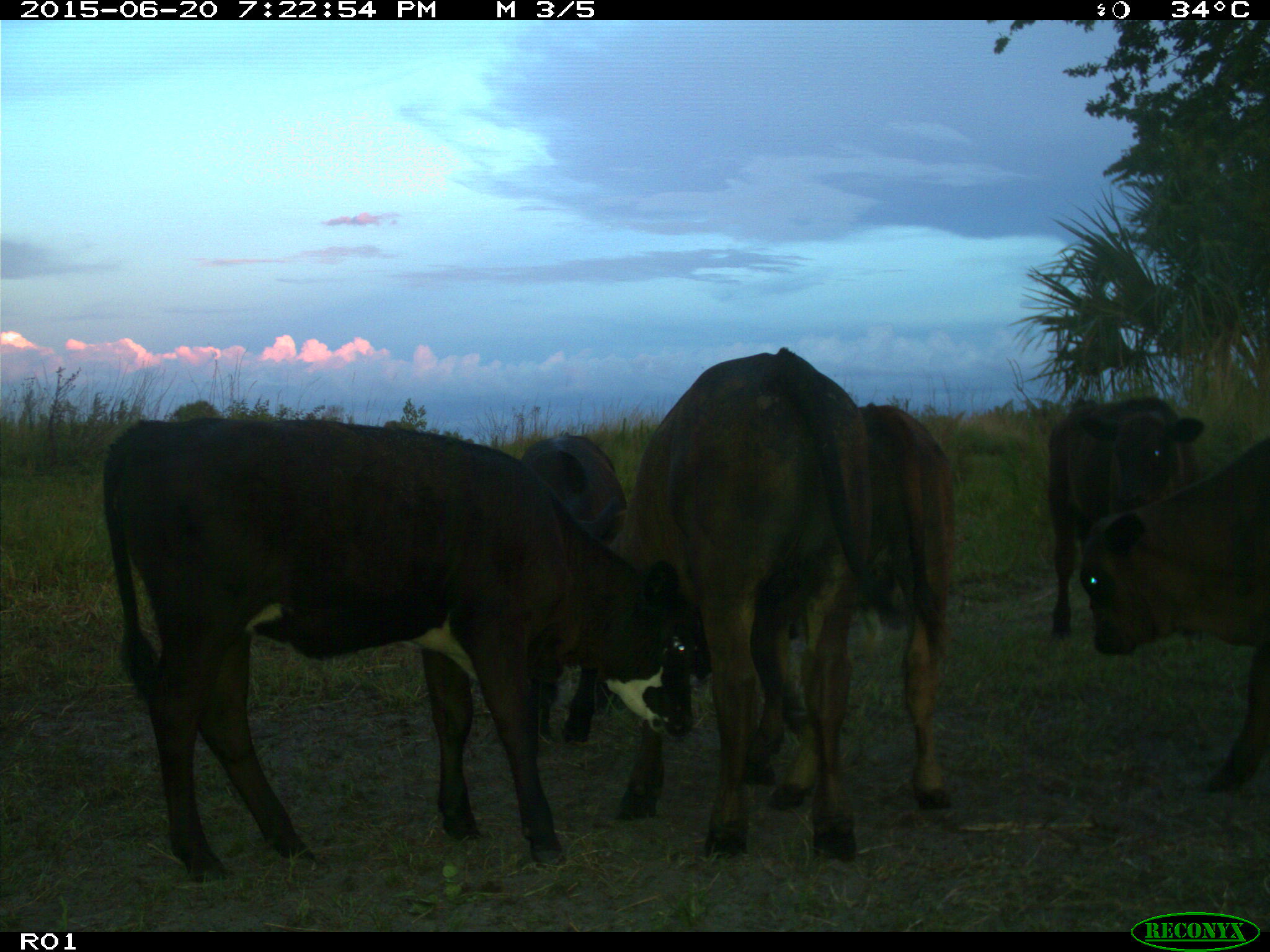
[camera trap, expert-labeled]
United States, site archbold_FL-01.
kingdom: Animalia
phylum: Chordata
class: Mammalia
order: Artiodactyla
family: Bovidae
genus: Bos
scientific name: Bos taurus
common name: domestic cow